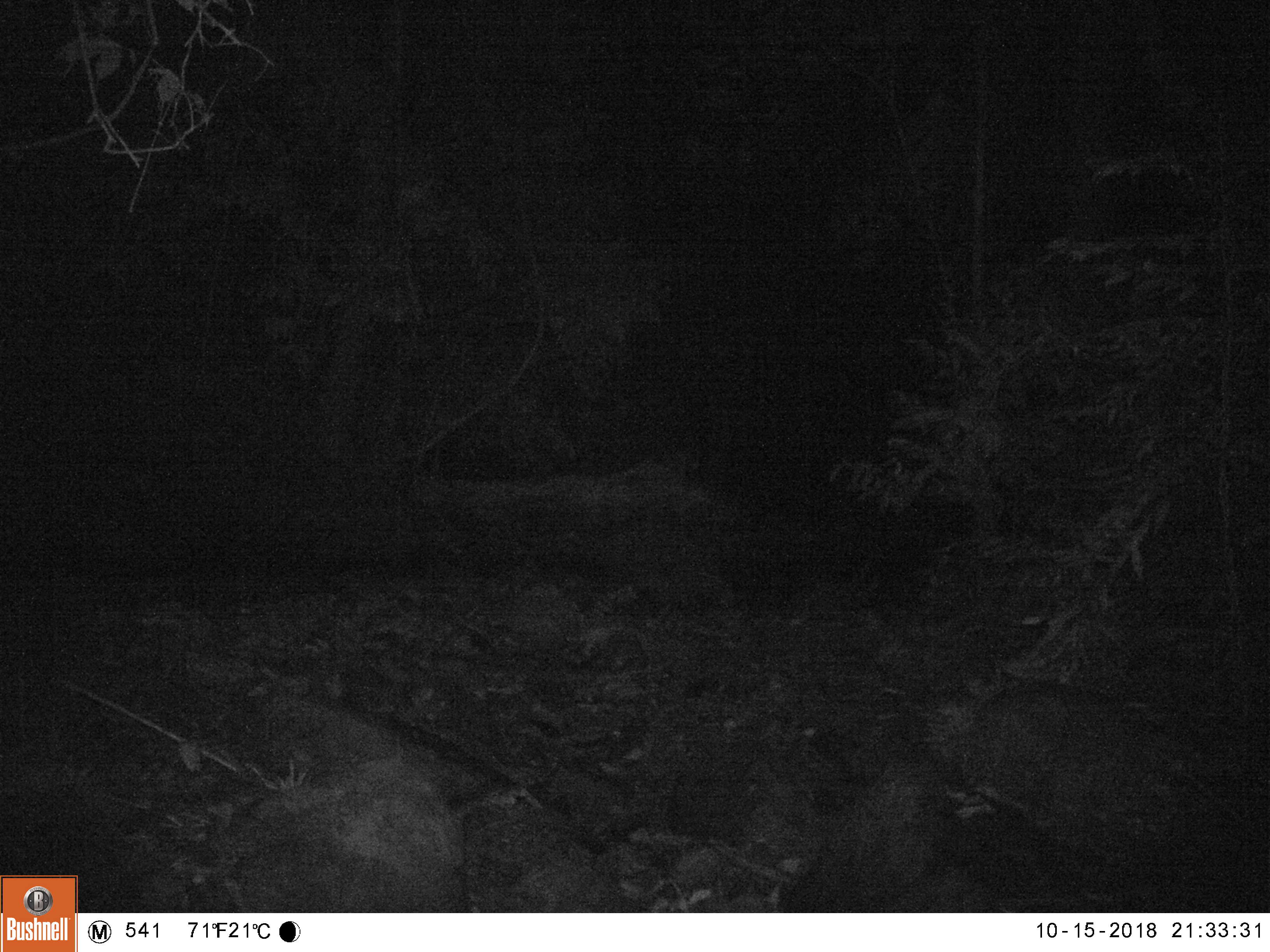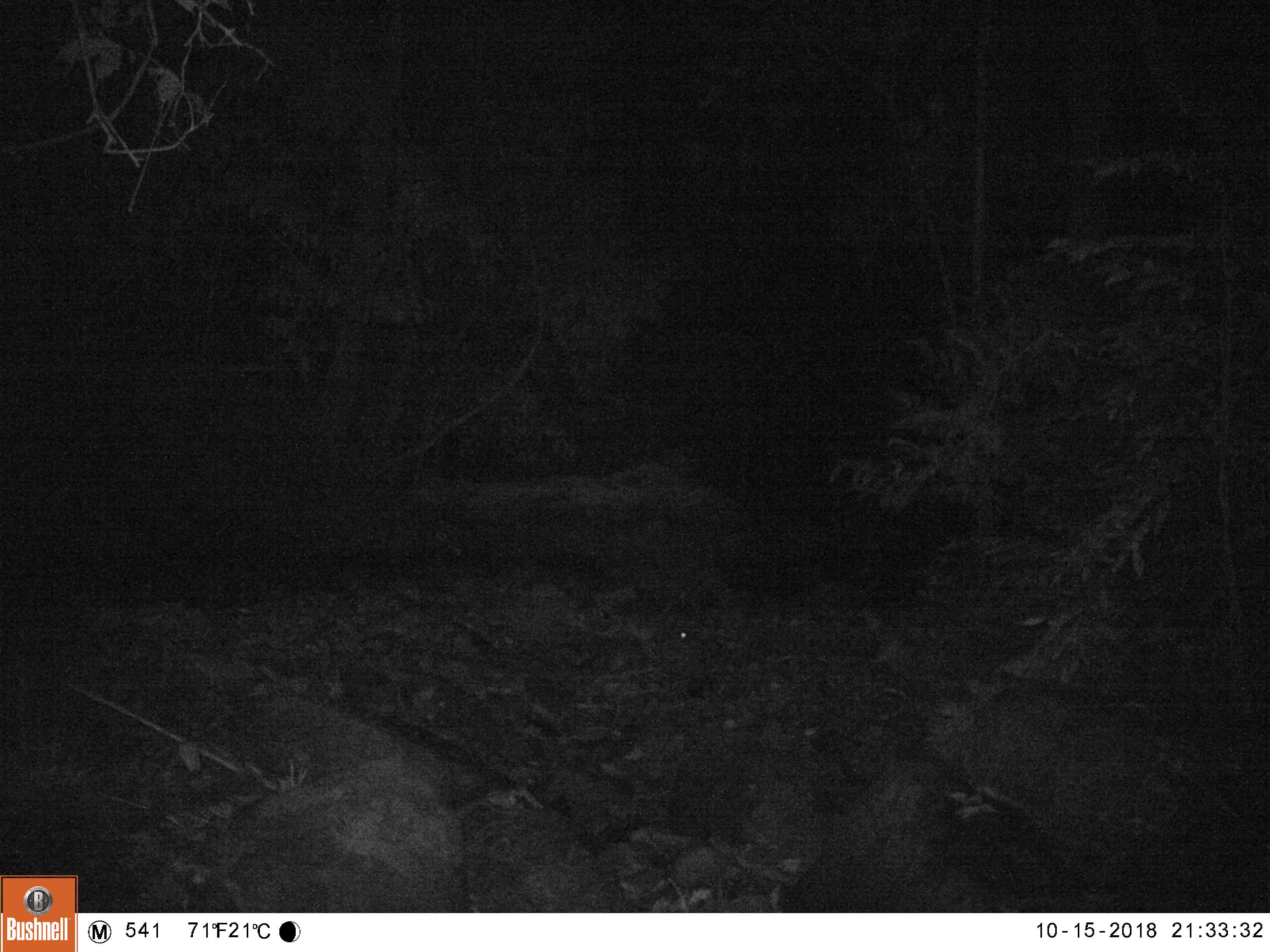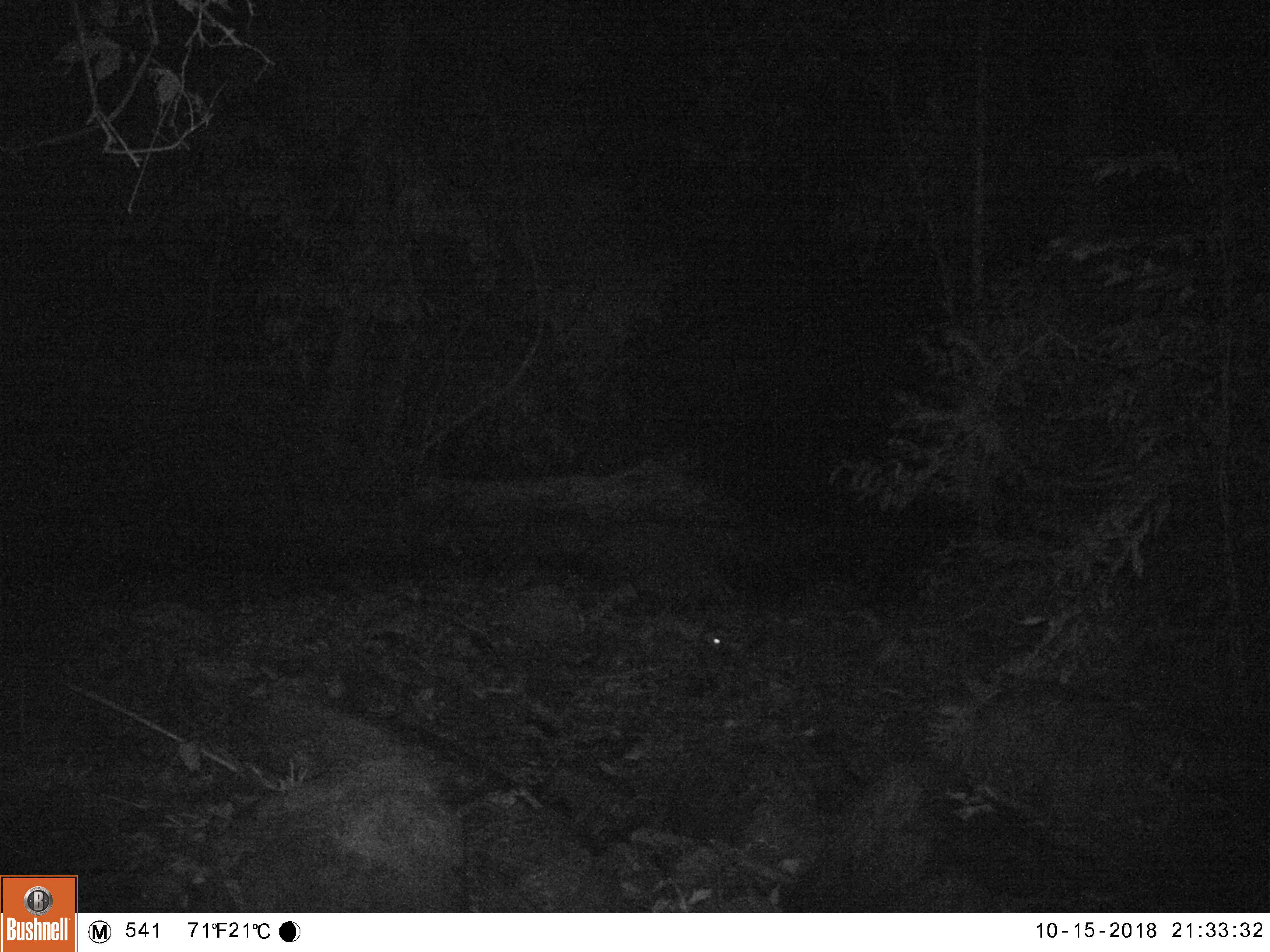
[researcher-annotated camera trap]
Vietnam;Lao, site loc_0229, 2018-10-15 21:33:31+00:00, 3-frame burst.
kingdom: Animalia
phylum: Chordata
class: Mammalia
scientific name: Mammalia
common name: mammal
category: unidentified small mammal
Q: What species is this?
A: Unidentified small mammal (mammal) (Mammalia).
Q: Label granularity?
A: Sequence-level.